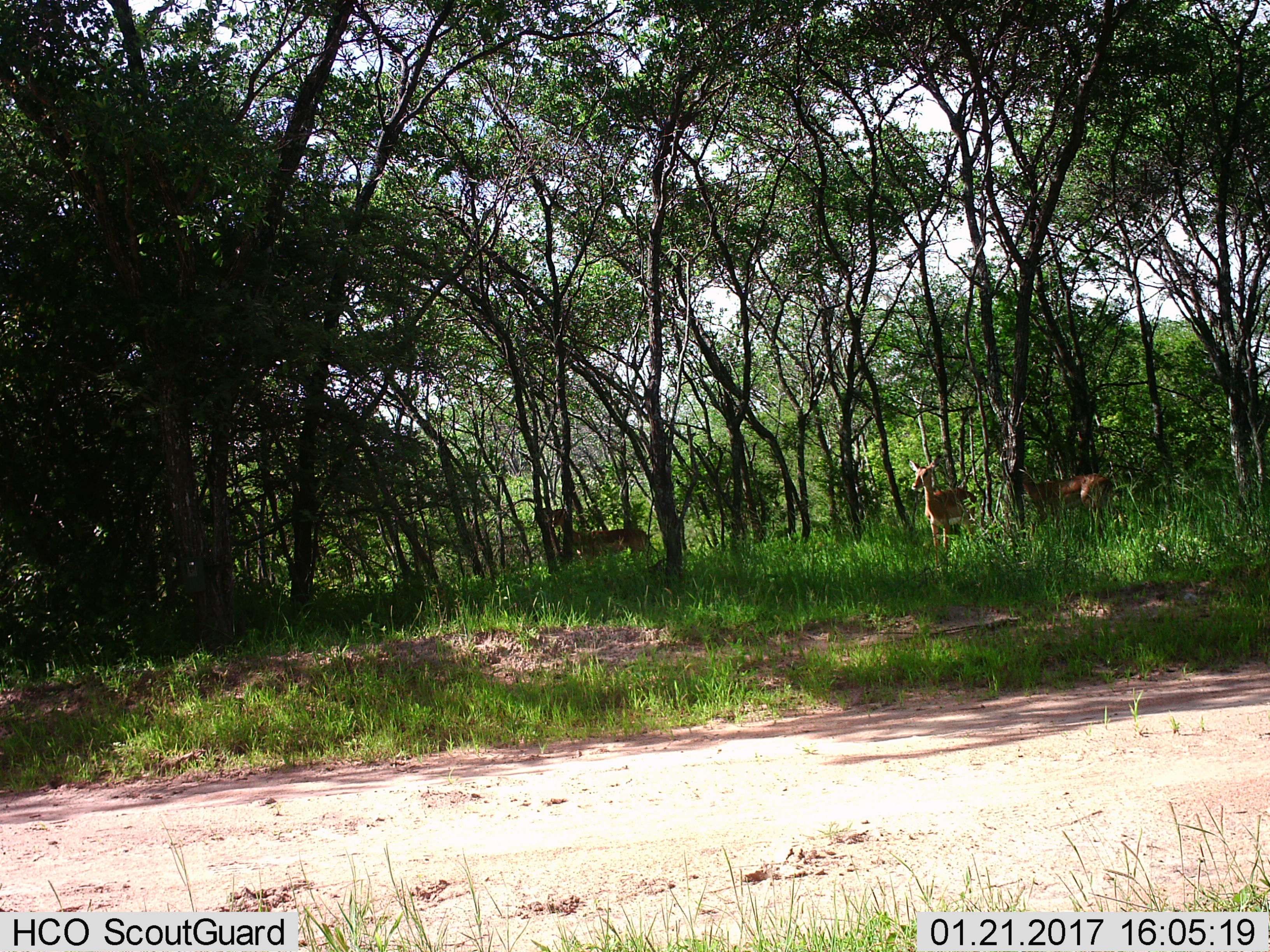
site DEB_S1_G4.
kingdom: Animalia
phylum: Chordata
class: Mammalia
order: Artiodactyla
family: Bovidae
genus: Aepyceros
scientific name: Aepyceros melampus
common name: impala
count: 3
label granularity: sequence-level